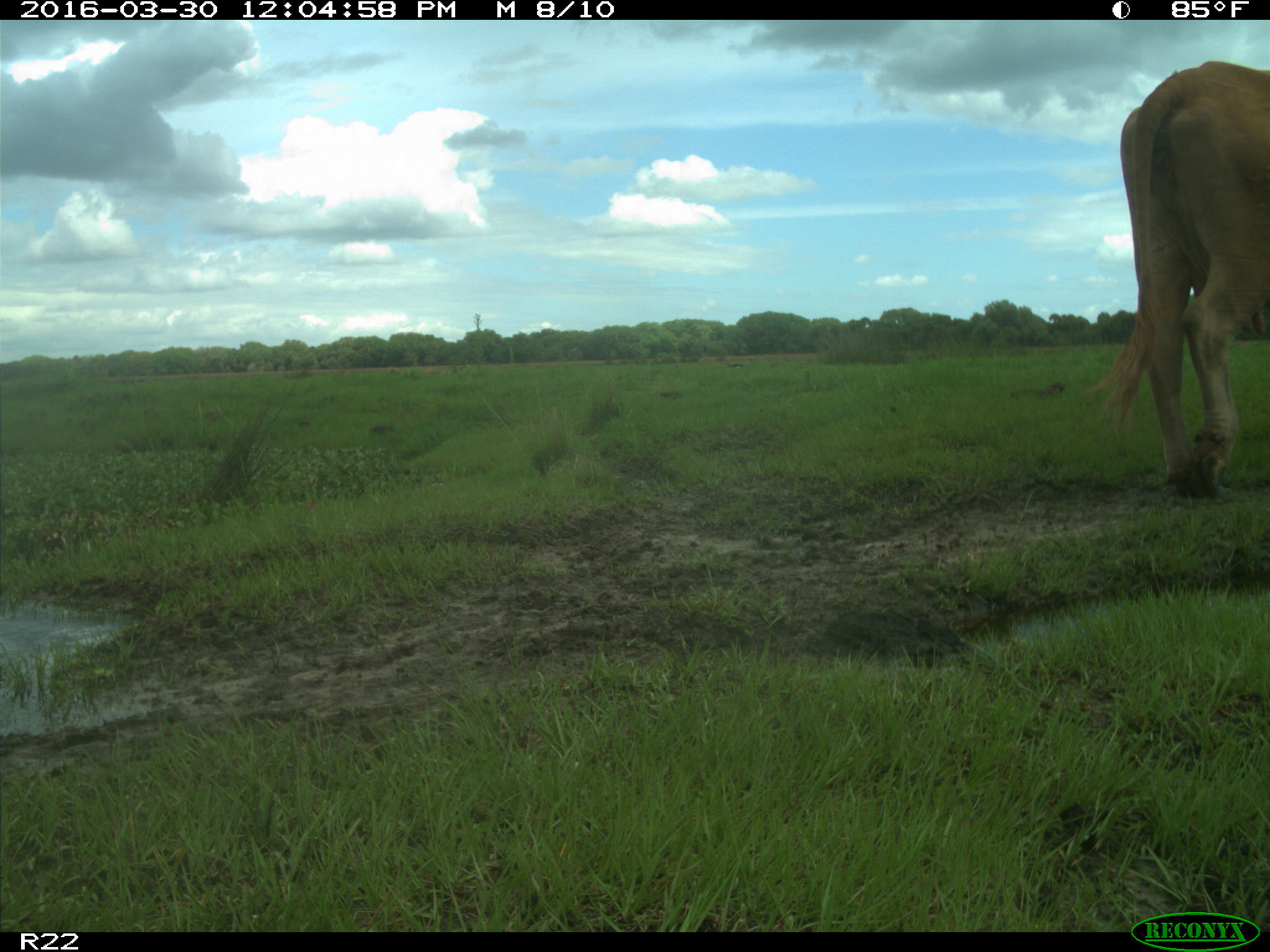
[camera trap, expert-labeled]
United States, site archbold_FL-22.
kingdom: Animalia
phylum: Chordata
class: Mammalia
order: Artiodactyla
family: Bovidae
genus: Bos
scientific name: Bos taurus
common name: domestic cow